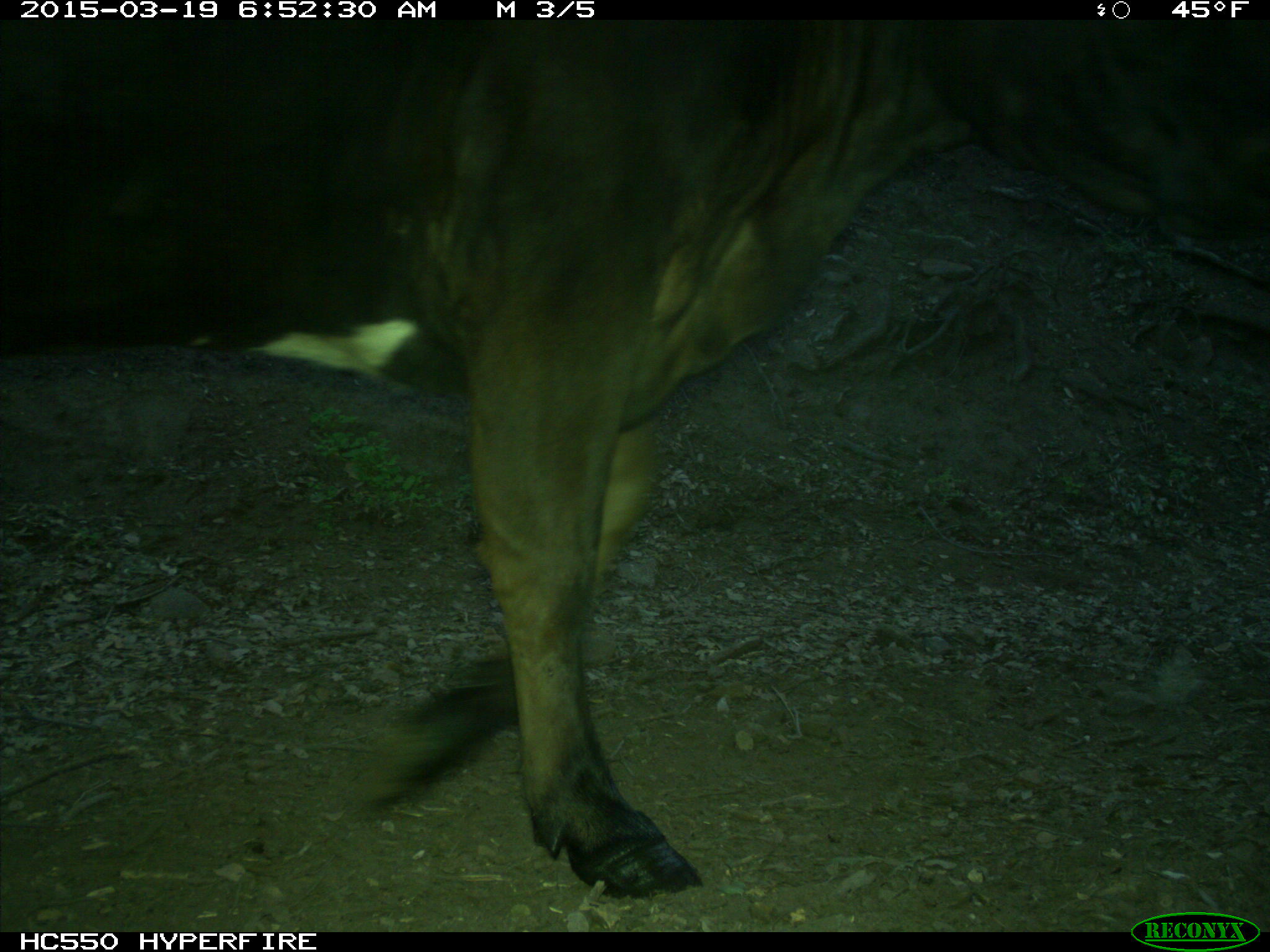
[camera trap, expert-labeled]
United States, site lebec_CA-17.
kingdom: Animalia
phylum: Chordata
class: Mammalia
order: Artiodactyla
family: Bovidae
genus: Bos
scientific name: Bos taurus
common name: domestic cow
Bos taurus (domestic cow).